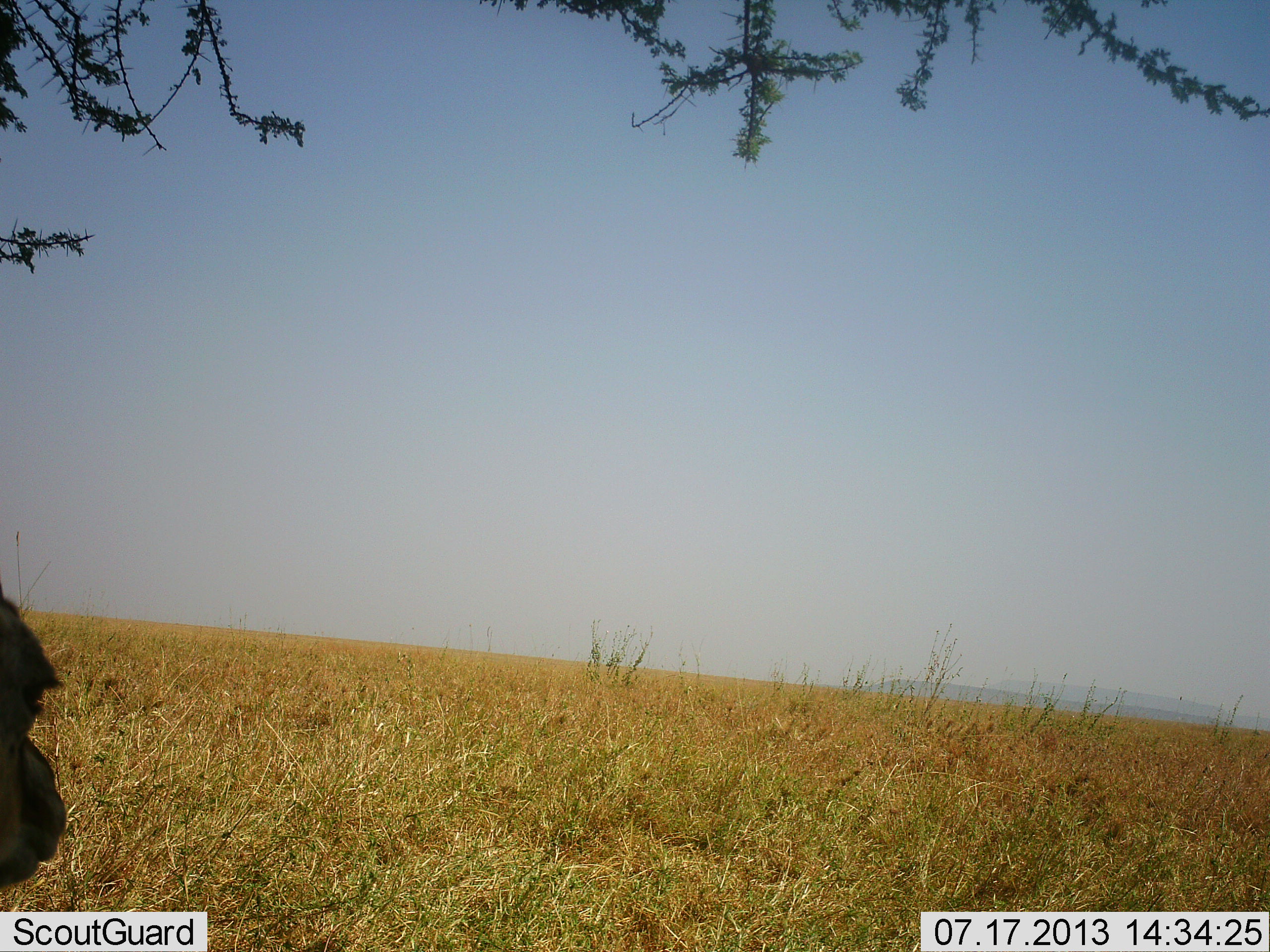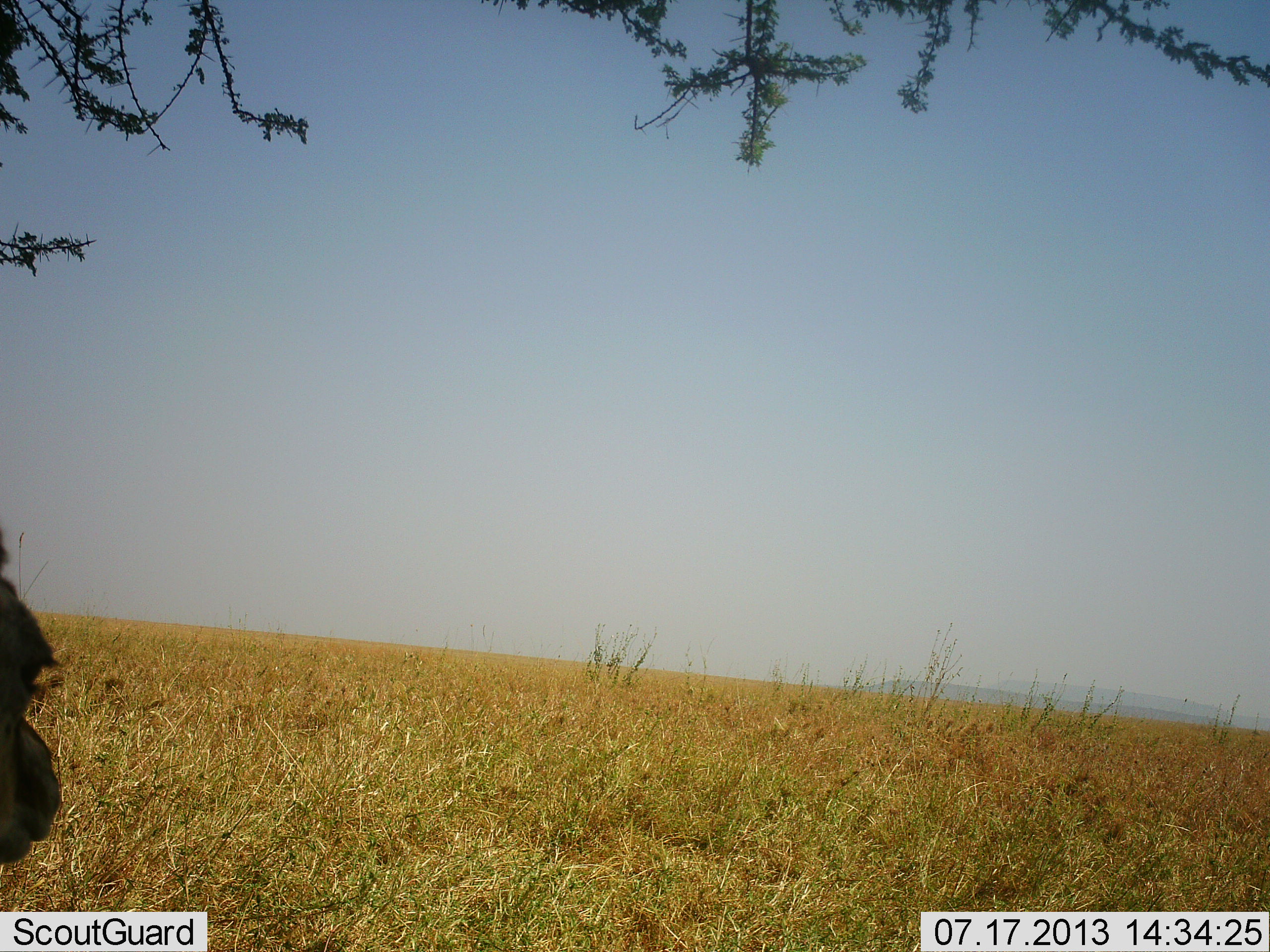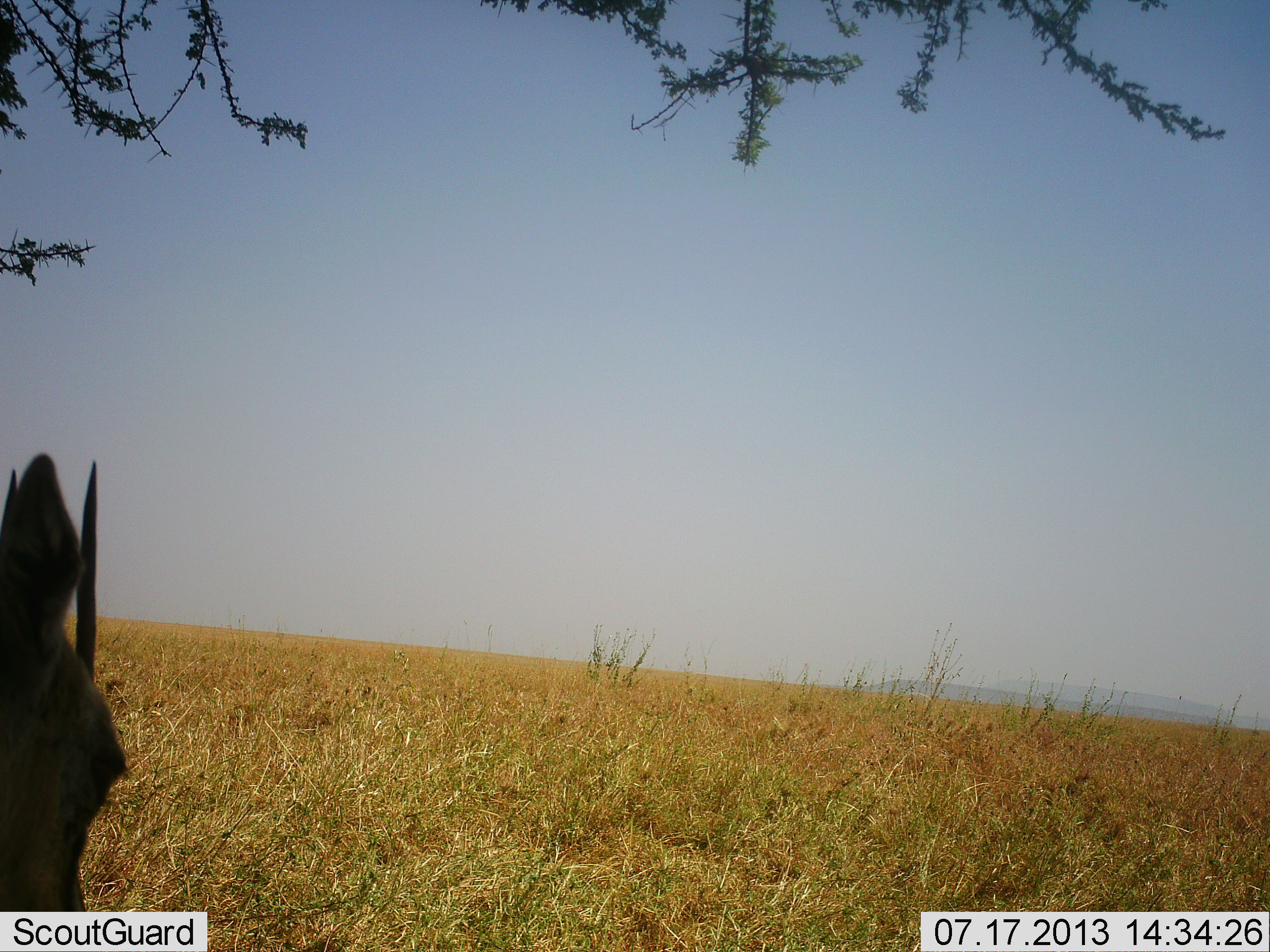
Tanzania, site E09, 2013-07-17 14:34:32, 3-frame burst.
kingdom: Animalia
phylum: Chordata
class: Mammalia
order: Artiodactyla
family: Bovidae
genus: Eudorcas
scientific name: Eudorcas thomsonii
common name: thomson's gazelle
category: gazellethomsons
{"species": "gazellethomsons (thomson's gazelle) (Eudorcas thomsonii)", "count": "1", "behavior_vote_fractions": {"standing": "70%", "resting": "10%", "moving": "20%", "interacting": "0%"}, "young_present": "0%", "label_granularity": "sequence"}